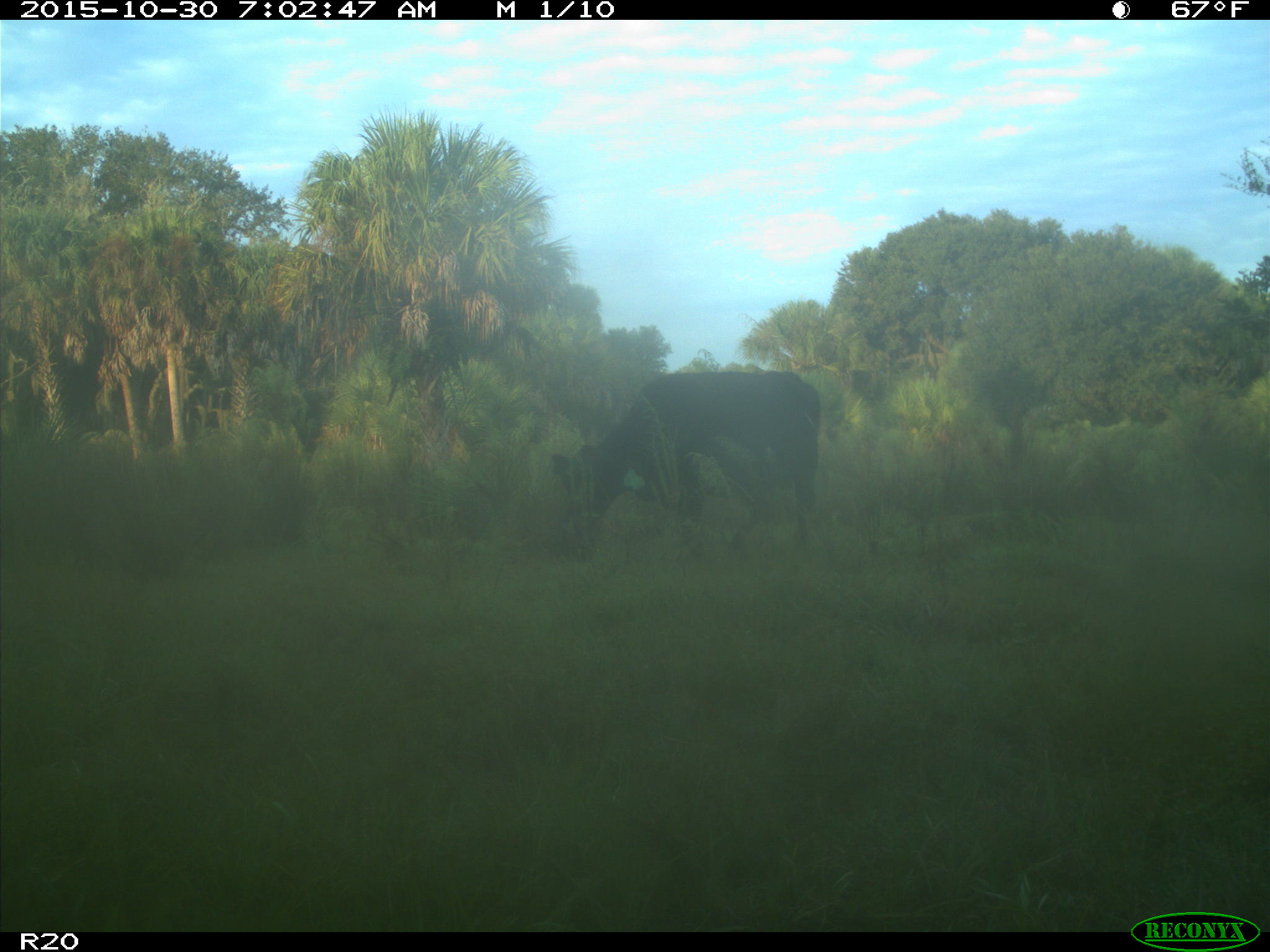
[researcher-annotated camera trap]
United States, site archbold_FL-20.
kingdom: Animalia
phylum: Chordata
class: Mammalia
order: Artiodactyla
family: Bovidae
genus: Bos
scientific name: Bos taurus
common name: domestic cow